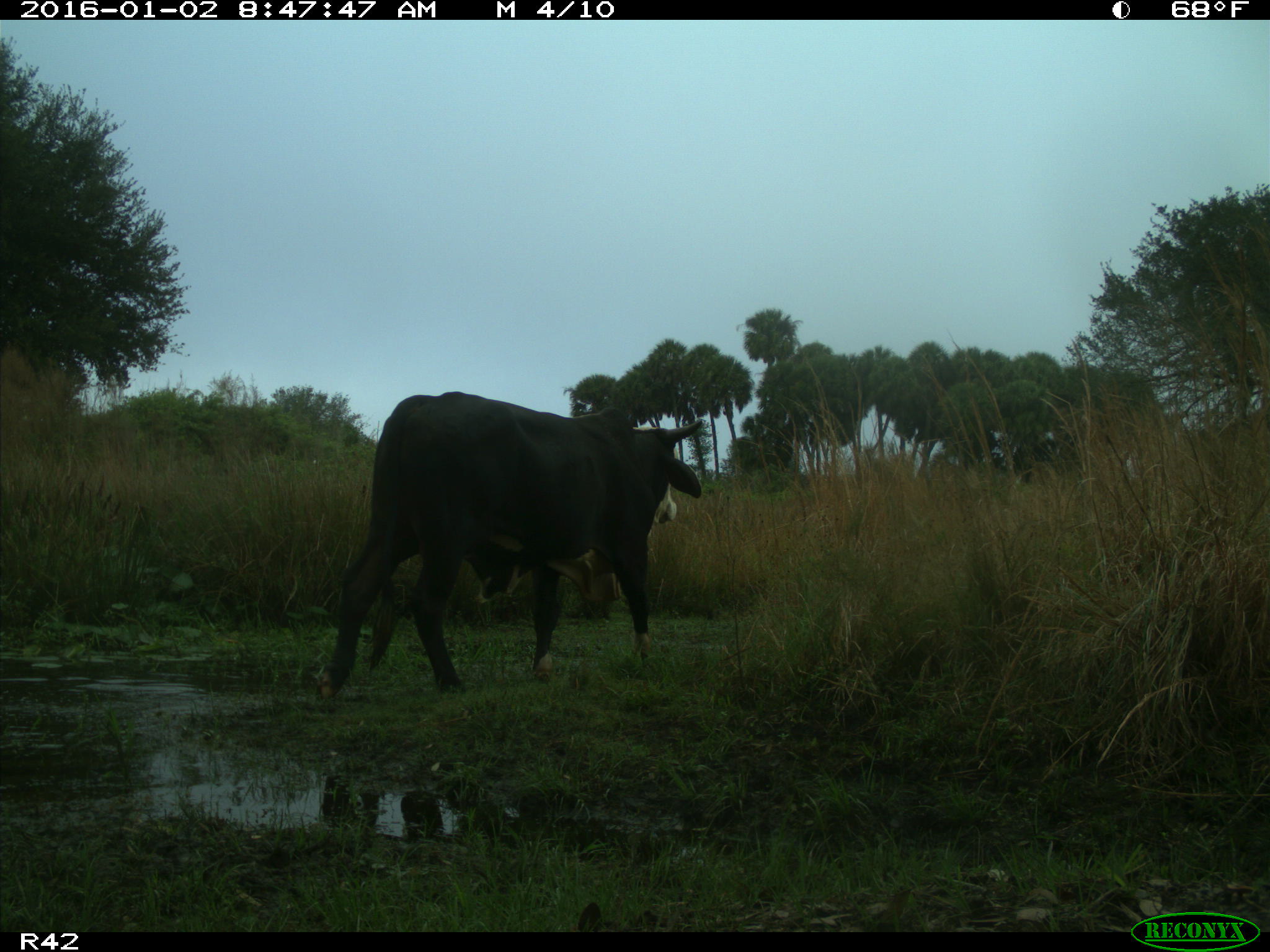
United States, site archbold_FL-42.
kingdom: Animalia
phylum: Chordata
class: Mammalia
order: Artiodactyla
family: Bovidae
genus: Bos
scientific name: Bos taurus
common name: domestic cow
Bos taurus (domestic cow).